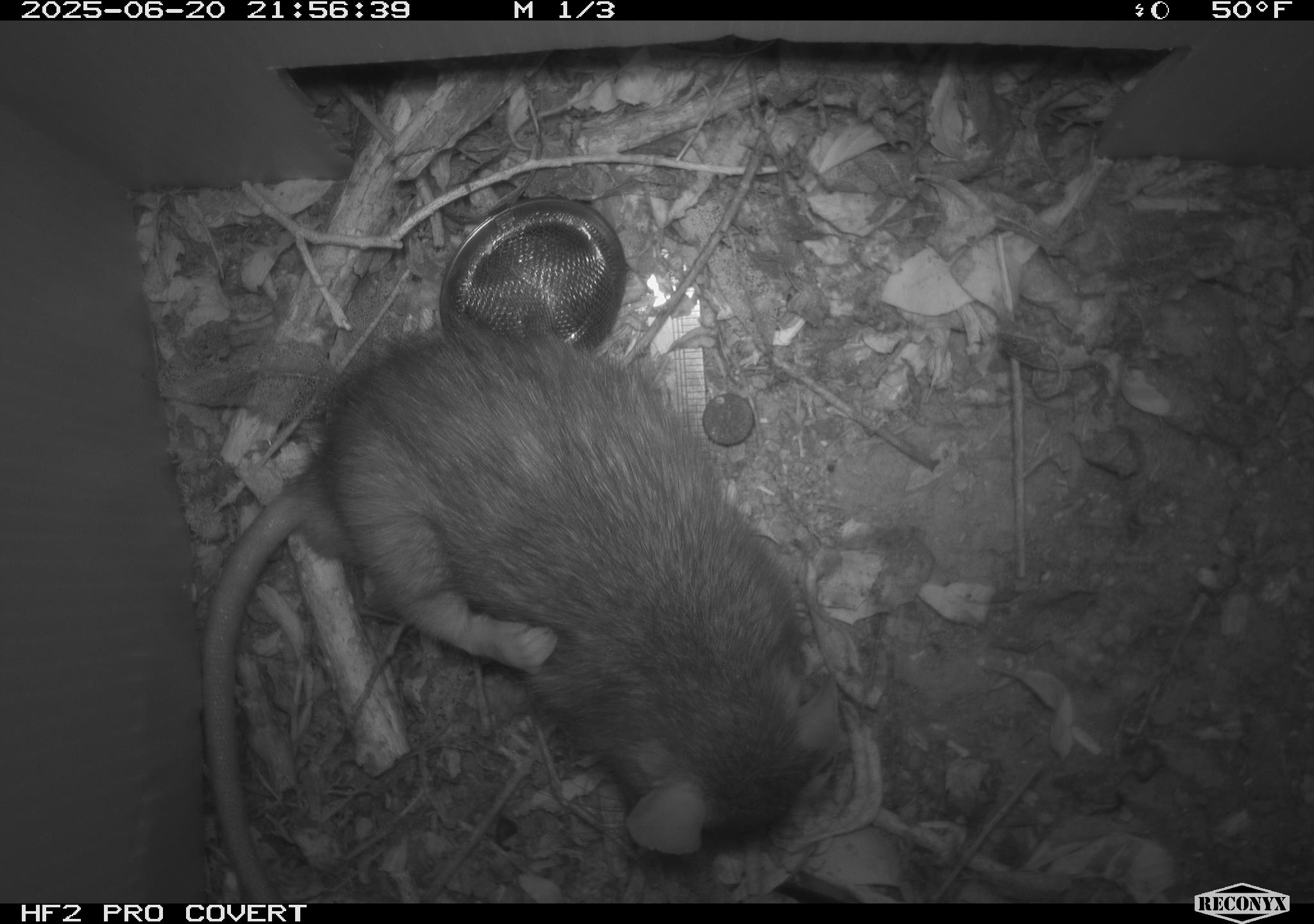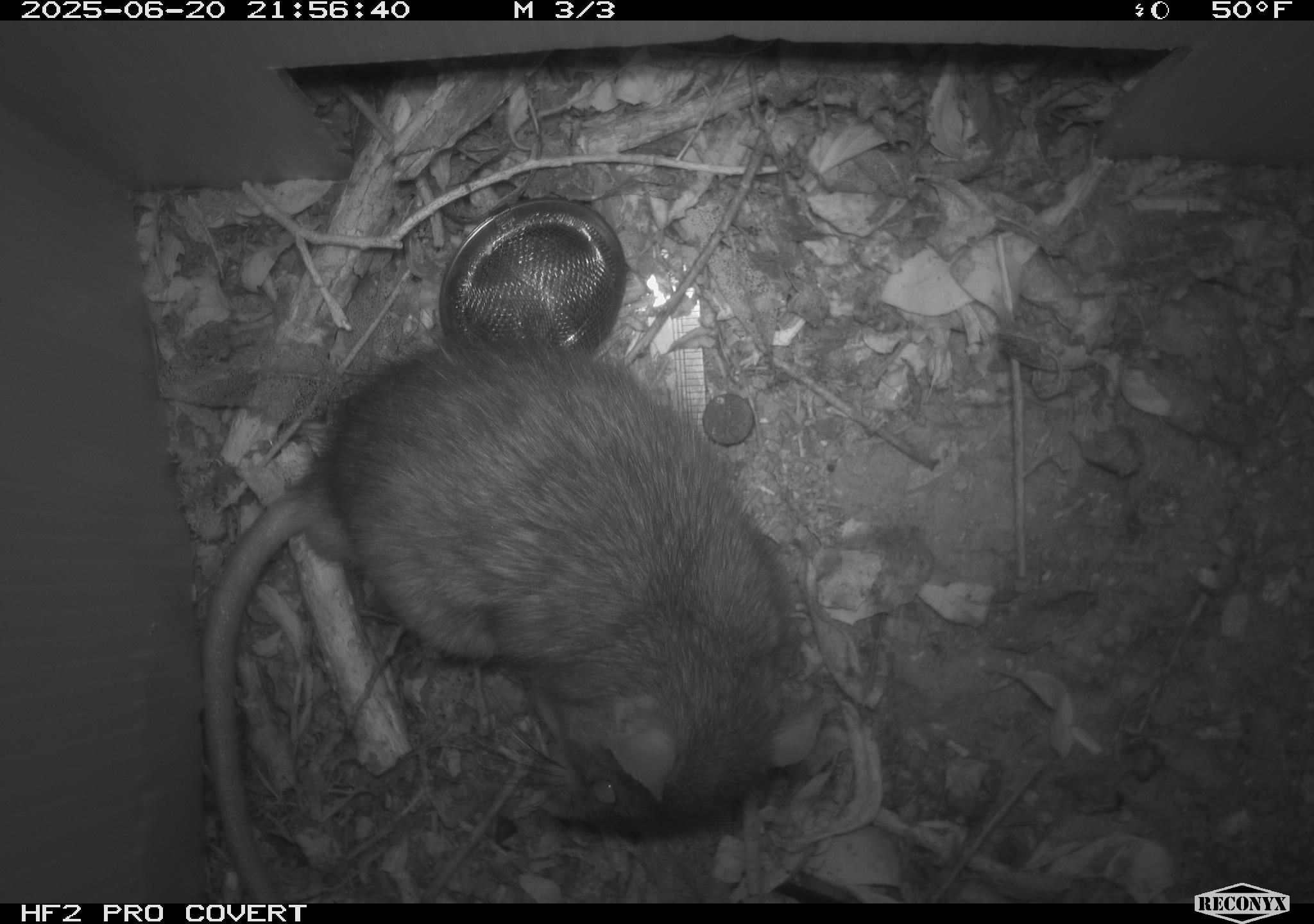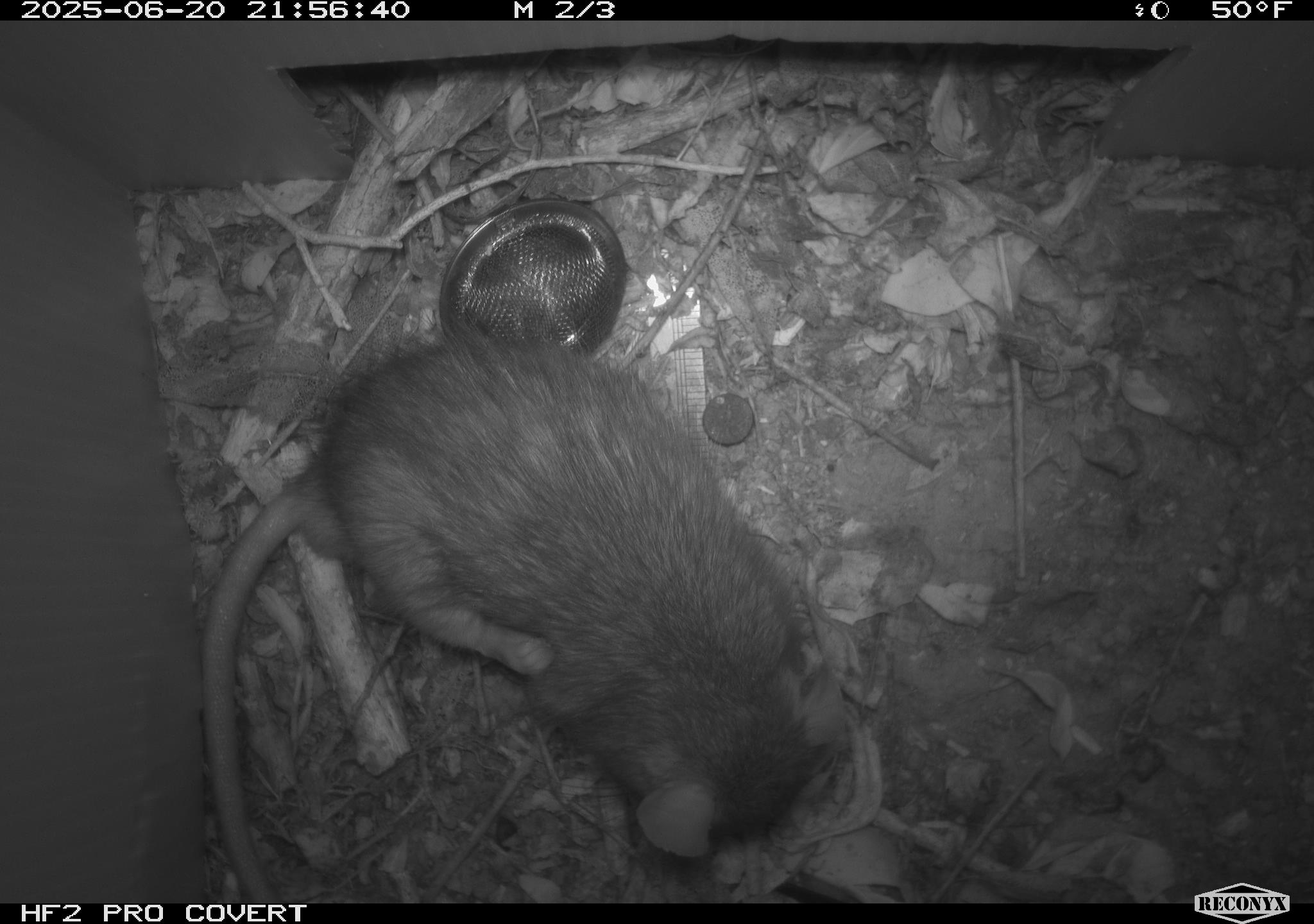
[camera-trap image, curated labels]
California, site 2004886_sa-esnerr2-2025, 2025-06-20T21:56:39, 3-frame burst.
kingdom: Animalia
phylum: Chordata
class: Mammalia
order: Rodentia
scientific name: Rodentia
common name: rodent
Rodent (Rodentia).